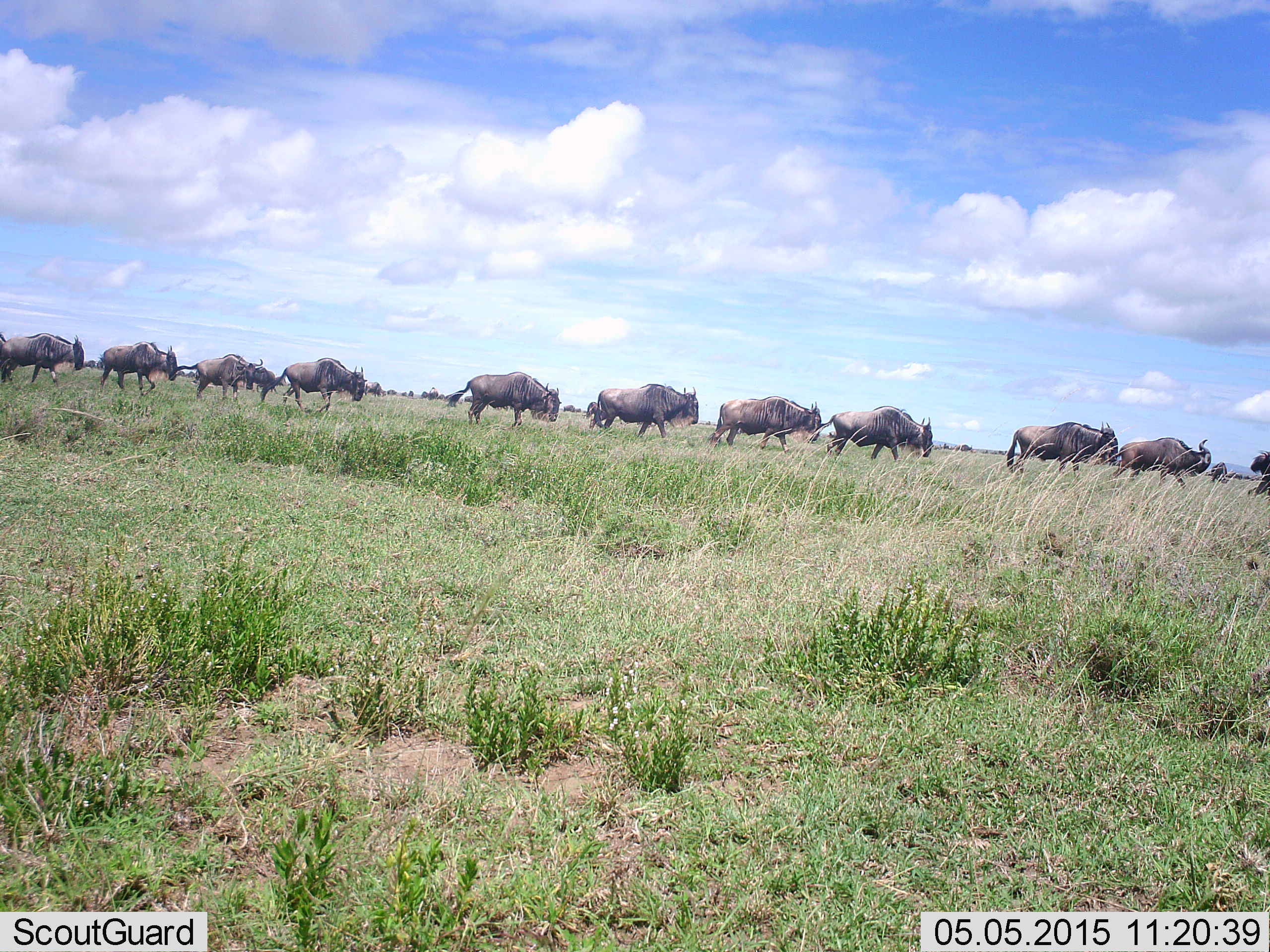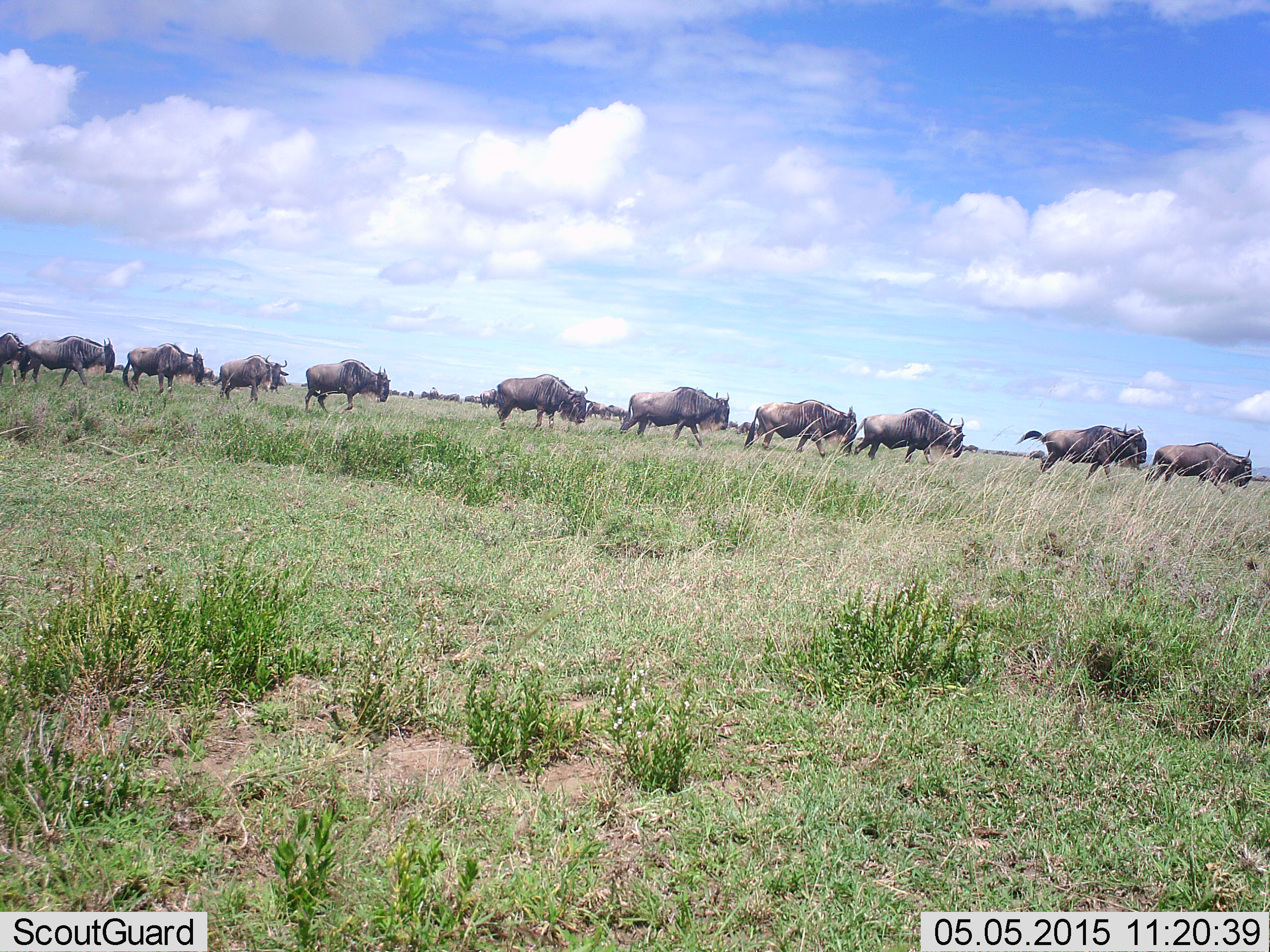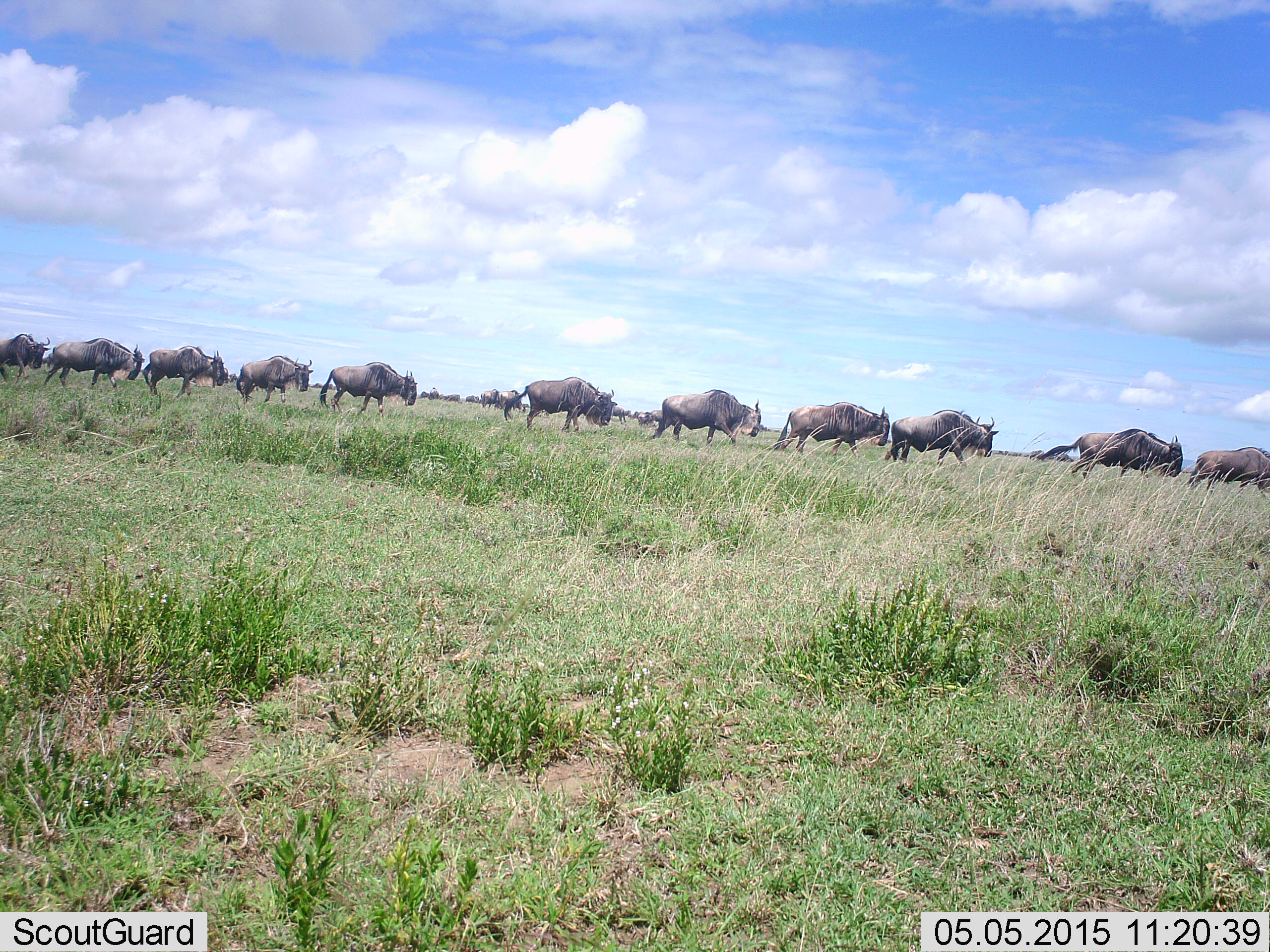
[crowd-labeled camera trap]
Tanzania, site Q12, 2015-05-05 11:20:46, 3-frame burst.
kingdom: Animalia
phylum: Chordata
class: Mammalia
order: Artiodactyla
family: Bovidae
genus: Connochaetes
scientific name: Connochaetes taurinus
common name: blue wildebeest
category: wildebeest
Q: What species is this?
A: Wildebeest (blue wildebeest) (Connochaetes taurinus).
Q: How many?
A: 11-50.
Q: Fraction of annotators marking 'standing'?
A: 10%.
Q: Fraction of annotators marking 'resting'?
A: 0%.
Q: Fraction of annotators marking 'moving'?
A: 100%.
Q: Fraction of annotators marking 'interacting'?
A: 0%.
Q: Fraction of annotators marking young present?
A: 0%.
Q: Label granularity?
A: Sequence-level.